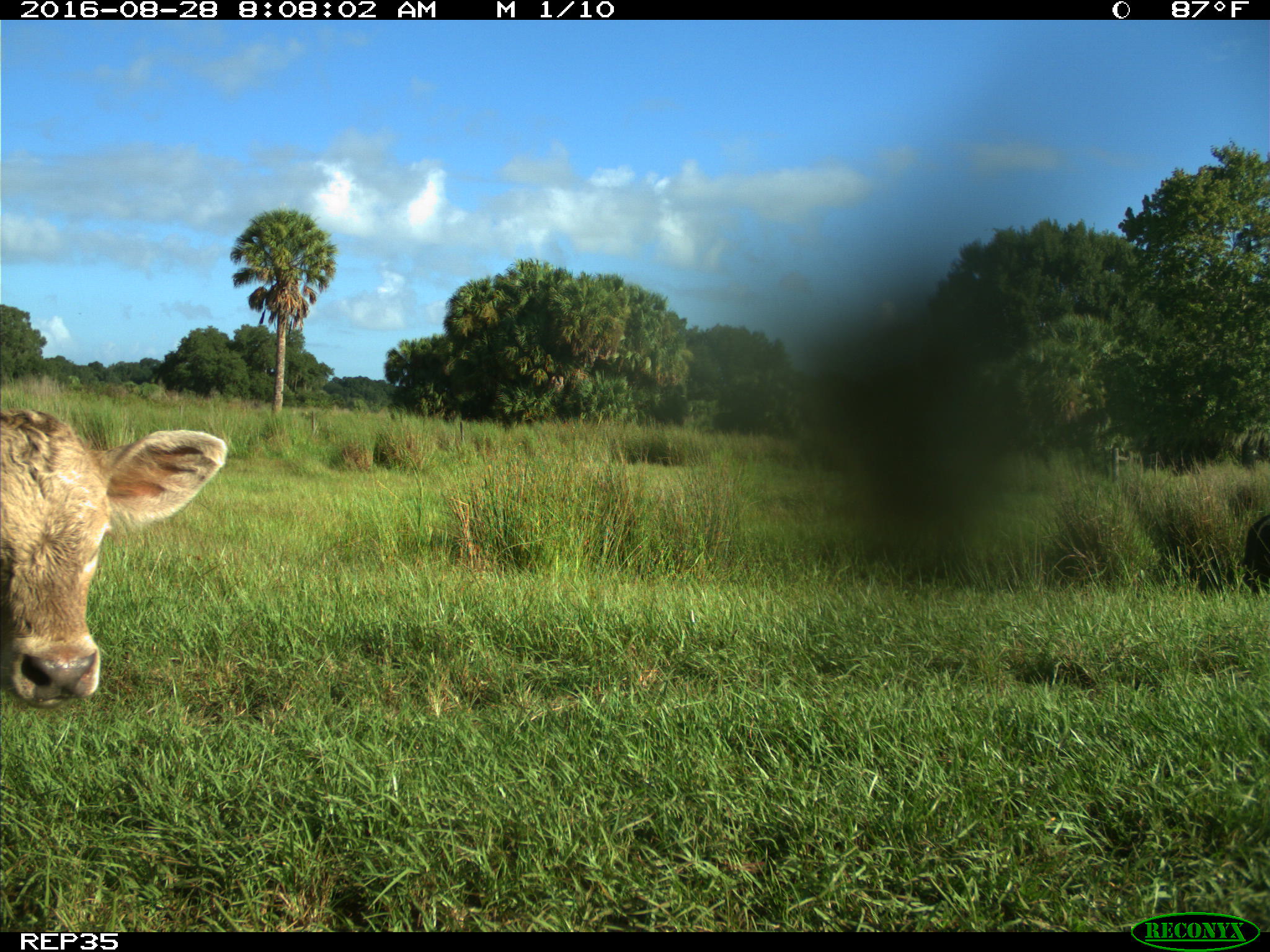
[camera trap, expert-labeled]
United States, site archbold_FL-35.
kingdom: Animalia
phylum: Chordata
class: Mammalia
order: Artiodactyla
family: Bovidae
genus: Bos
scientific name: Bos taurus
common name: domestic cow